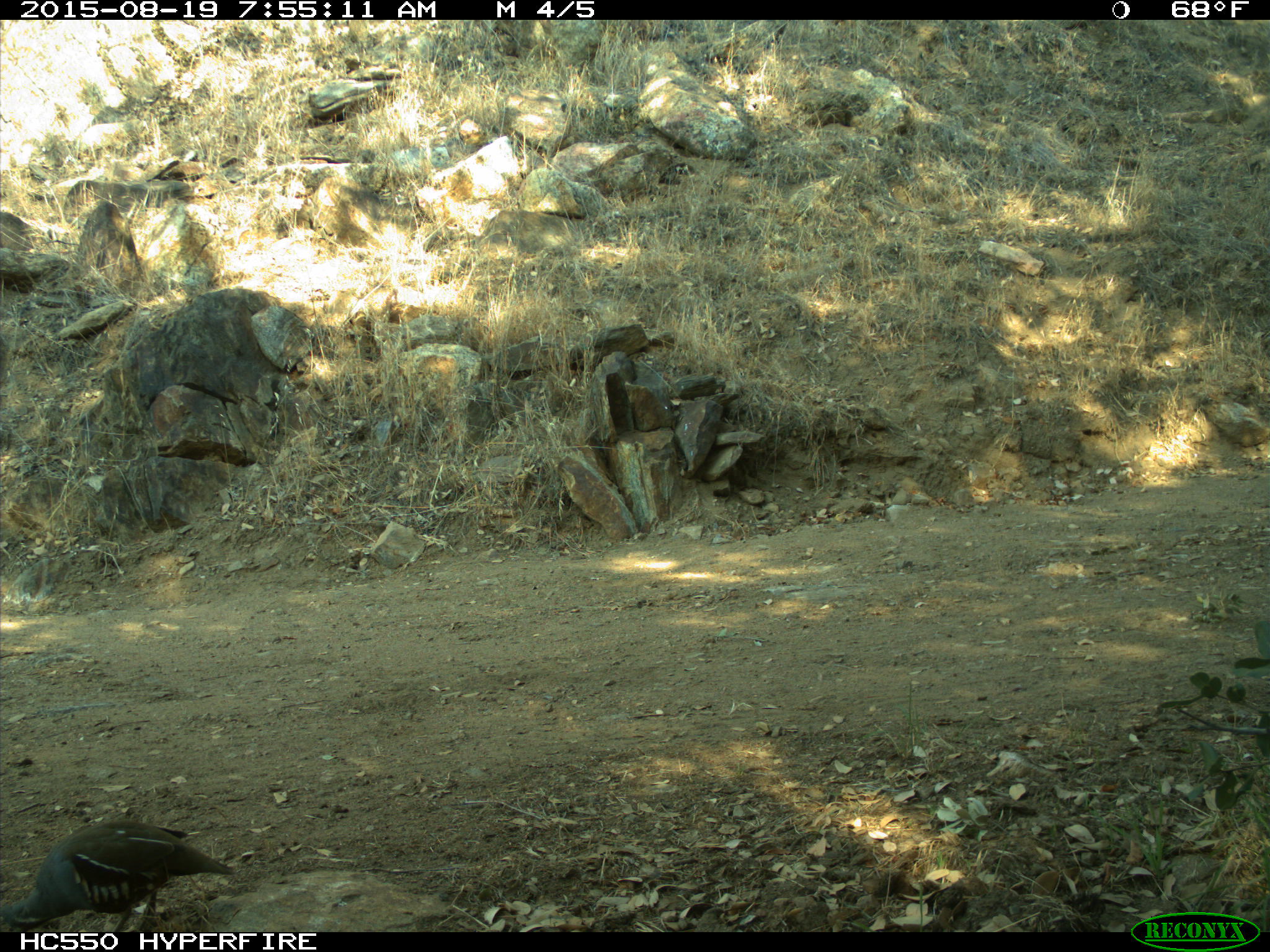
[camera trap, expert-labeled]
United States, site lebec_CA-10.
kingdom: Animalia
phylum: Chordata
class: Aves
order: Galliformes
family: Odontophoridae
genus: Callipepla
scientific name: Callipepla californica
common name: california quail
Callipepla californica (california quail).